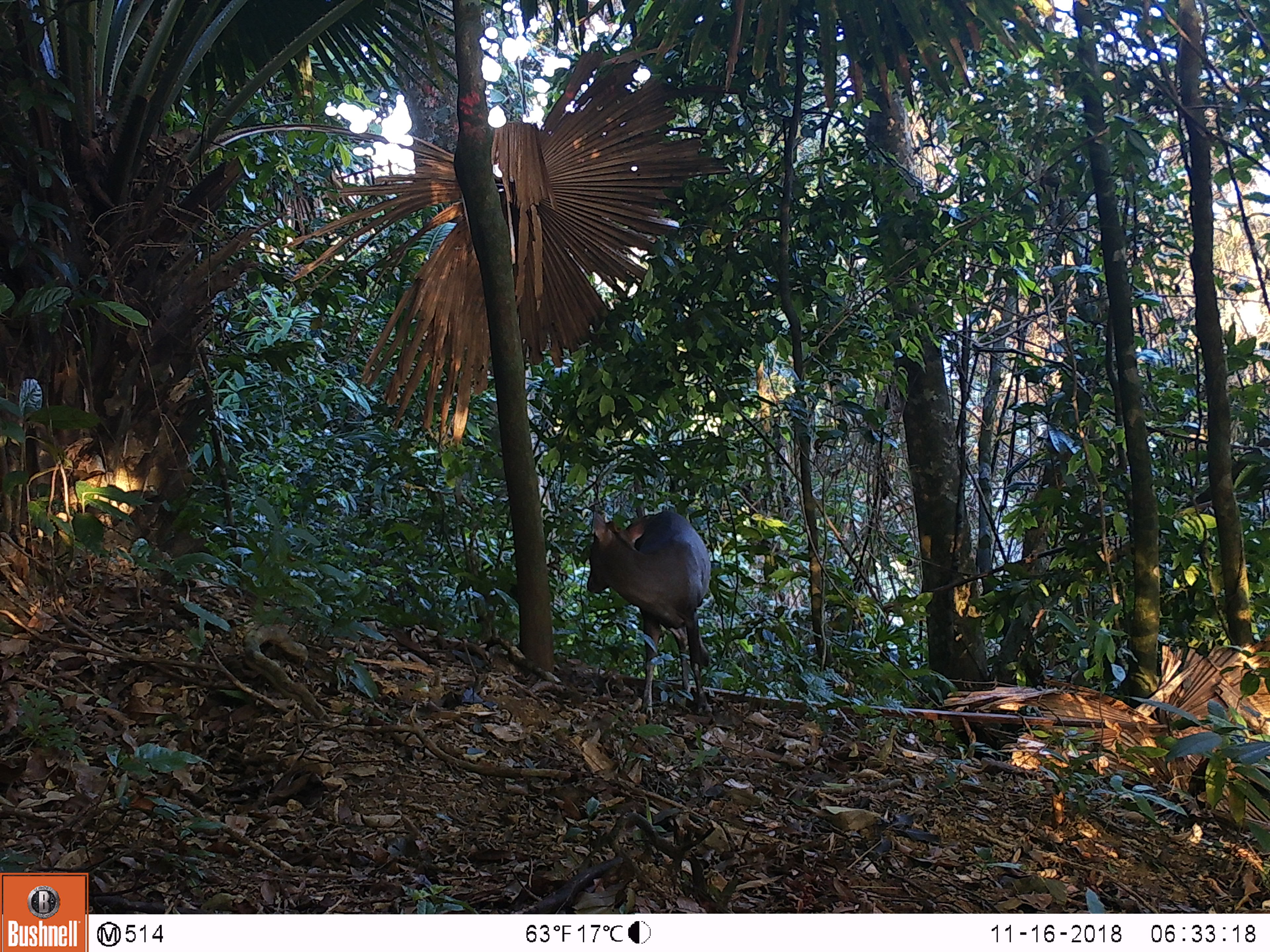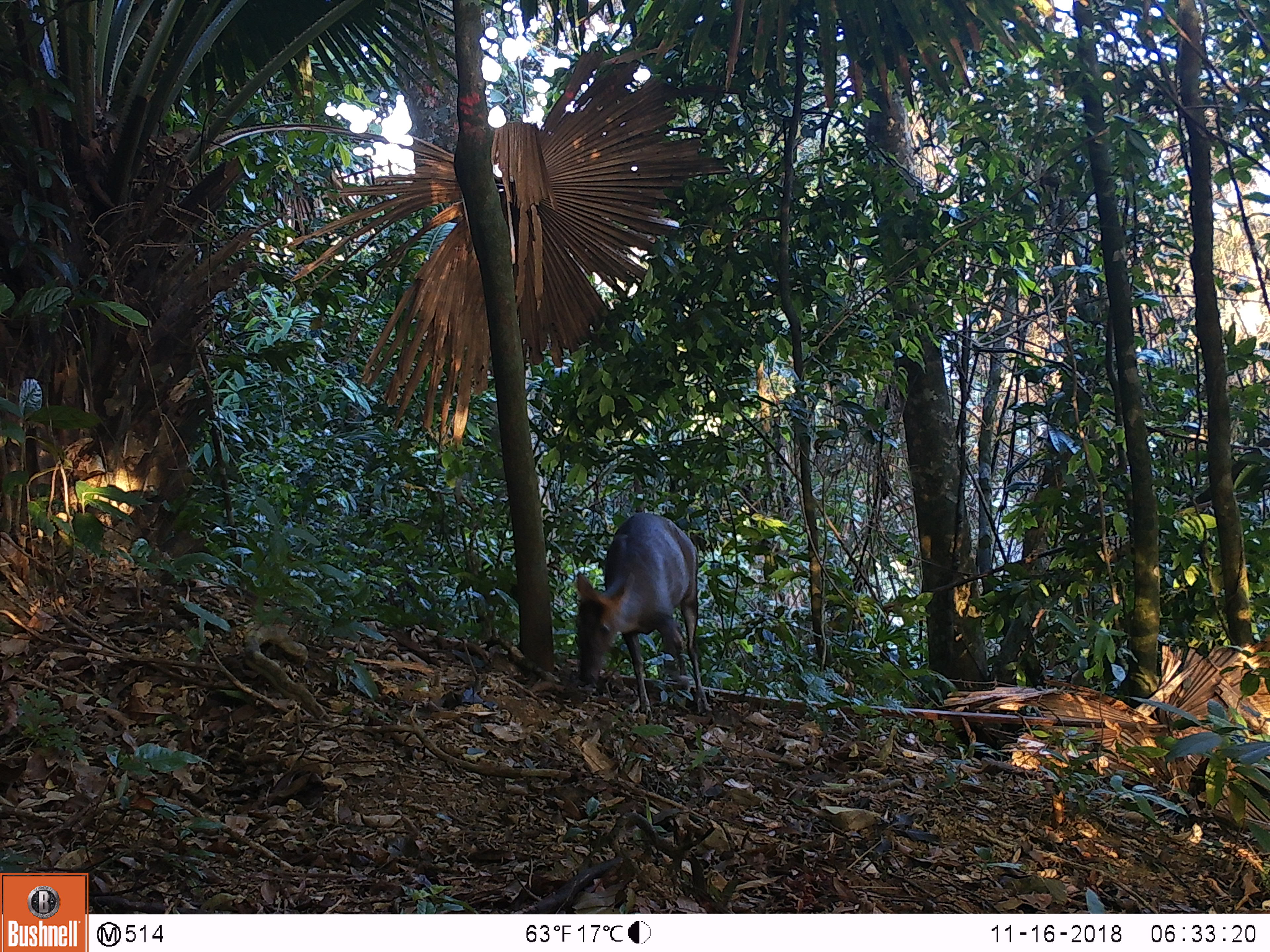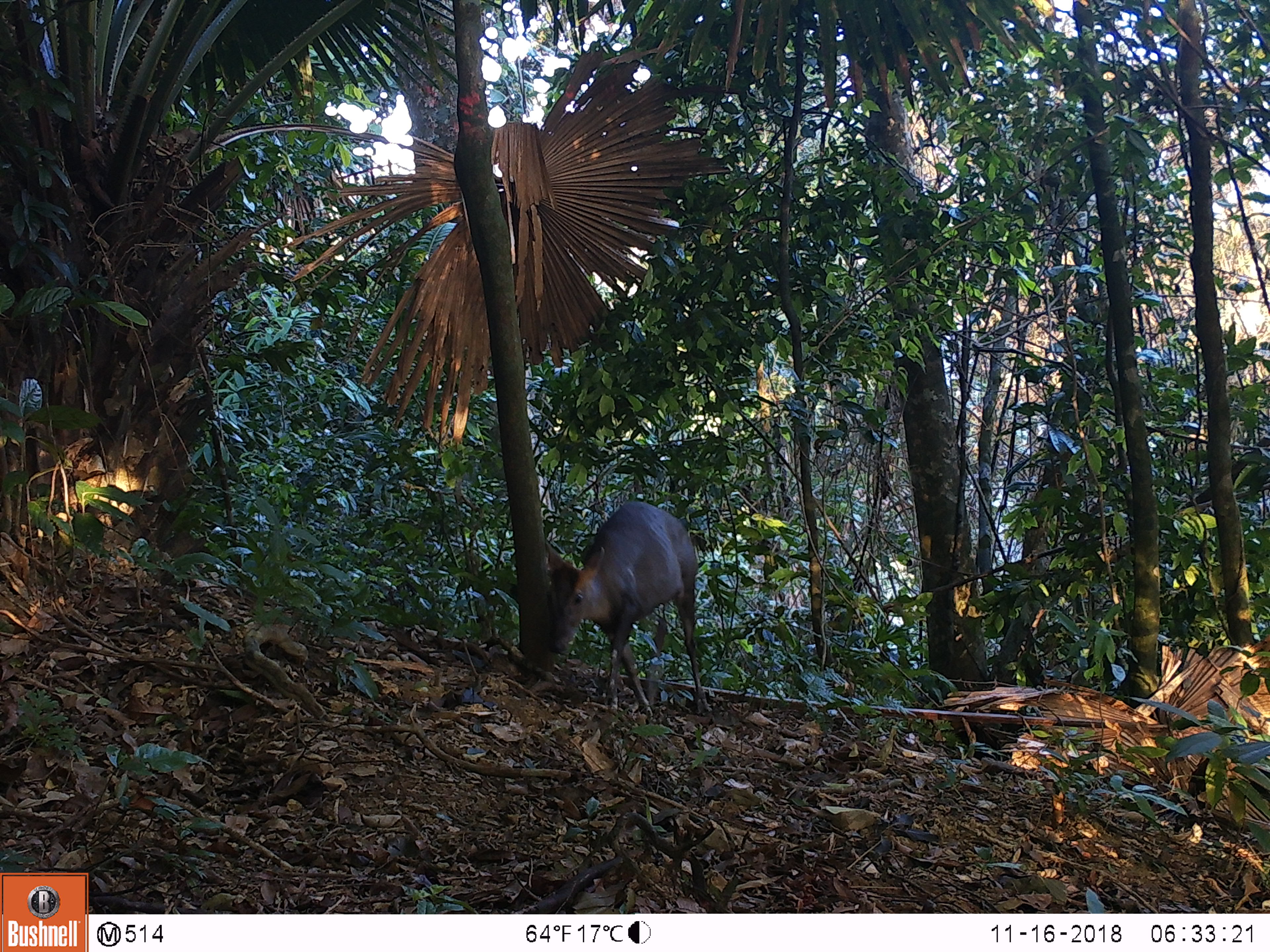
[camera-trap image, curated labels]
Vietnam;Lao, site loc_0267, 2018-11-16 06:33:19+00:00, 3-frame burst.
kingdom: Animalia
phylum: Chordata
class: Mammalia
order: Artiodactyla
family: Cervidae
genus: Muntiacus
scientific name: Muntiacus rooseveltorum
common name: roosevelt's muntjac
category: roosevelts muntjac group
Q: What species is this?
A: Roosevelts muntjac group (roosevelt's muntjac) (Muntiacus rooseveltorum).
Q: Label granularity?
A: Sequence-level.